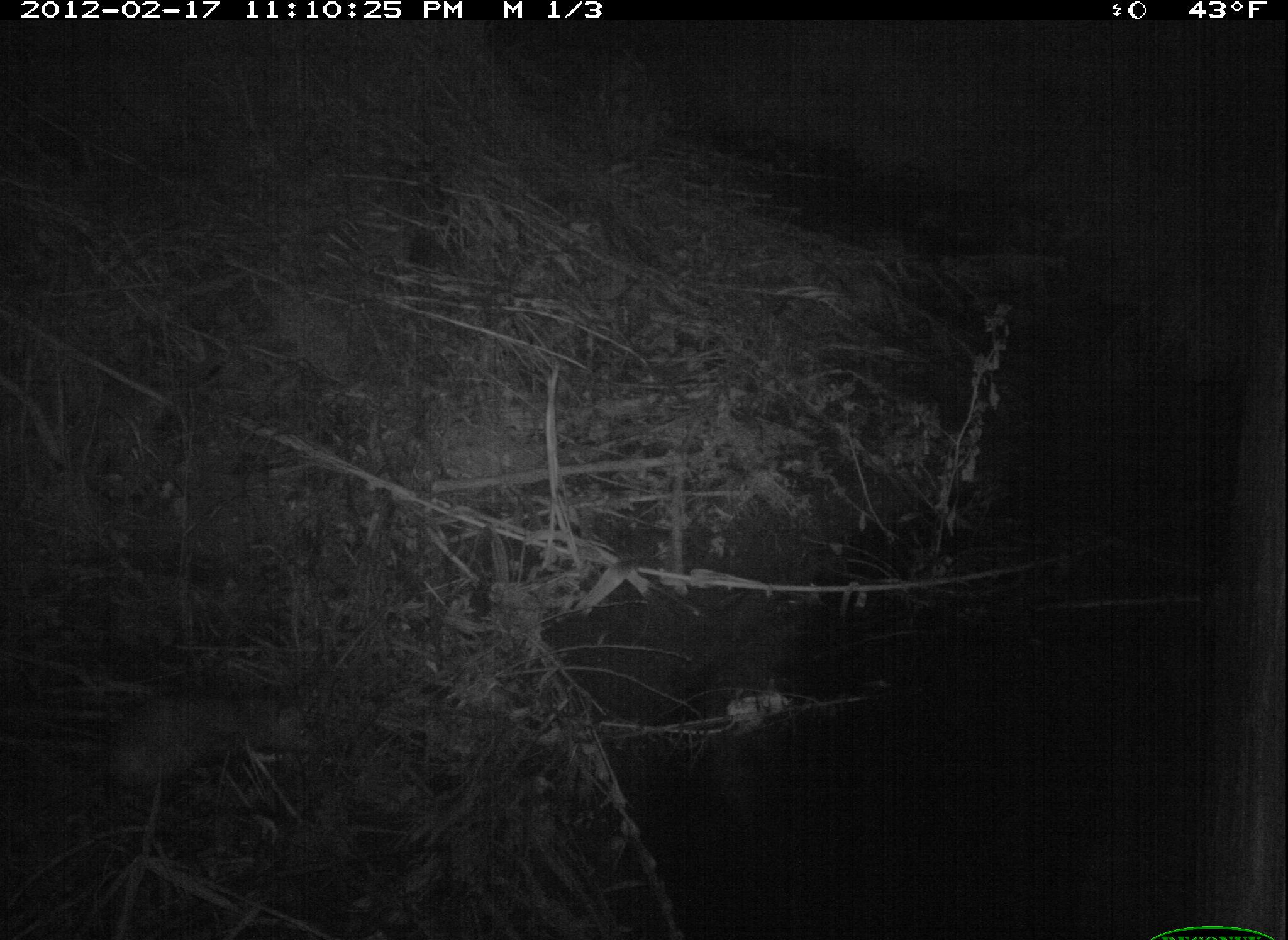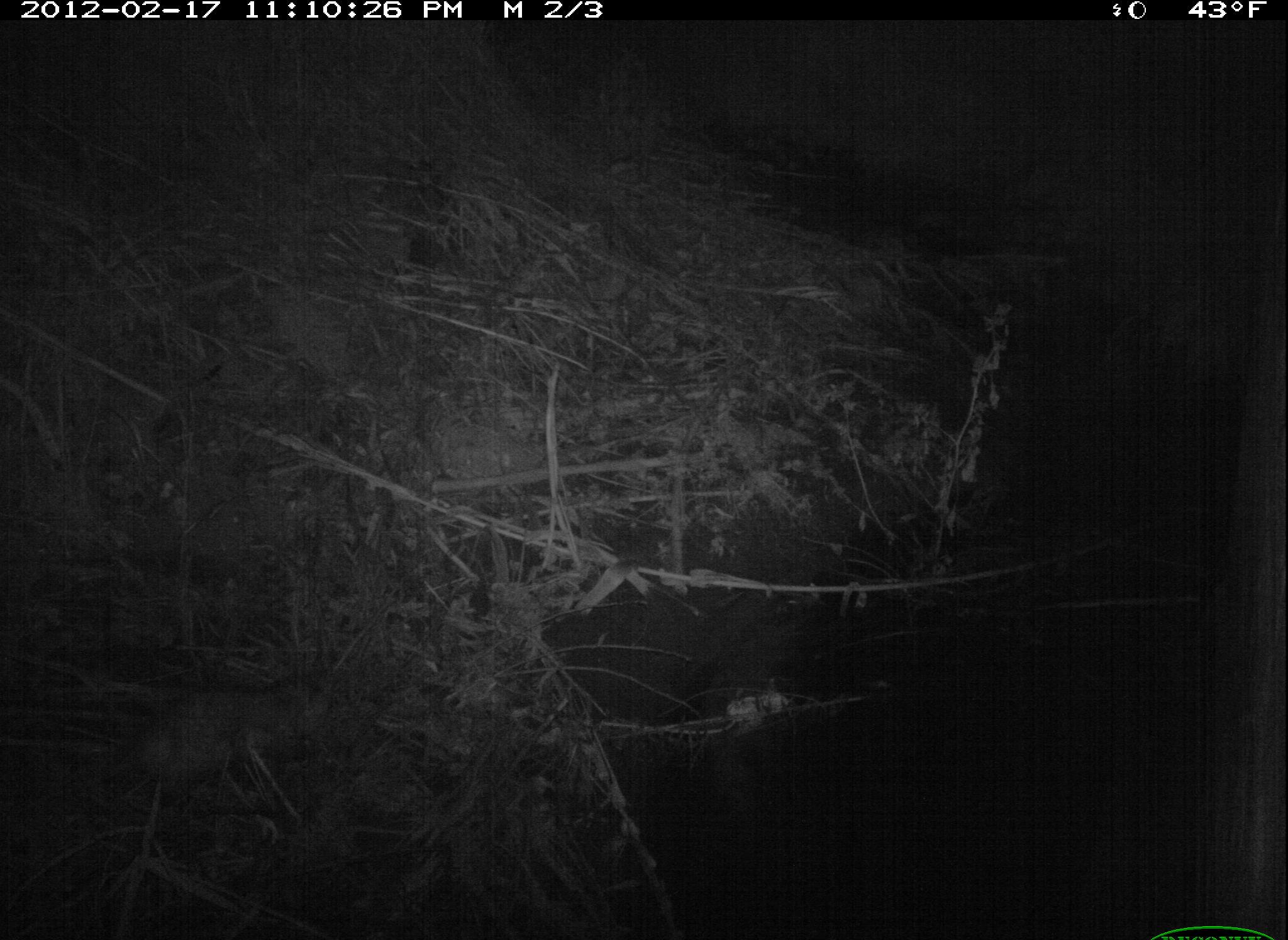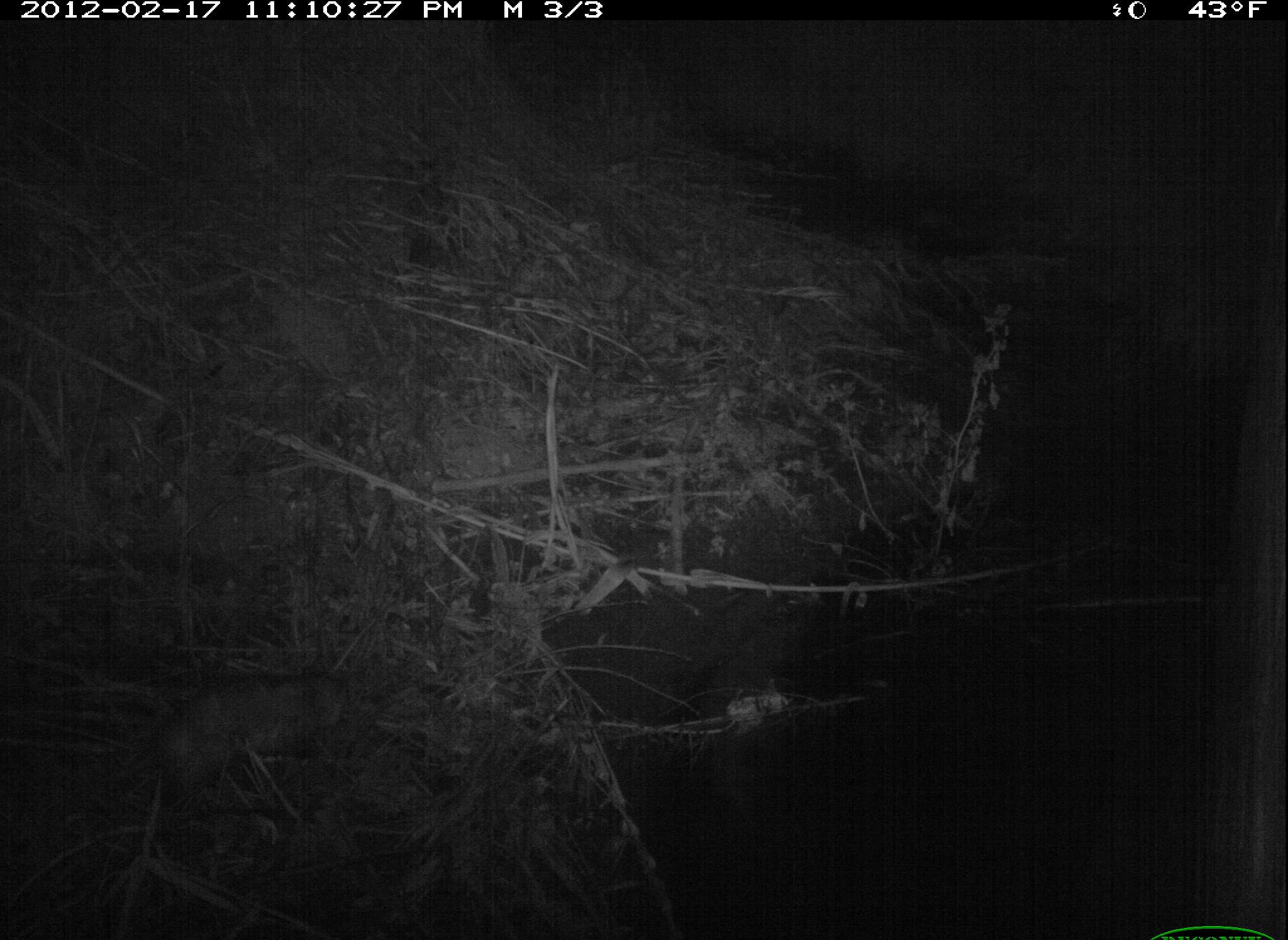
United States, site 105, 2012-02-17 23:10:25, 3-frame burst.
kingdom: Animalia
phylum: Chordata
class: Mammalia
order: Didelphimorphia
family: Didelphidae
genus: Didelphis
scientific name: Didelphis virginiana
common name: virginia opossum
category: opossum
Opossum (virginia opossum) (Didelphis virginiana).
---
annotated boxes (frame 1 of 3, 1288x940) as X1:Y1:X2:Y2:
opossum: 16:680:325:838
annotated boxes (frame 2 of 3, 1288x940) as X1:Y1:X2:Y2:
opossum: 72:665:346:809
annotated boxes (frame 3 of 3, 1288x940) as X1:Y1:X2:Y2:
opossum: 116:644:370:833